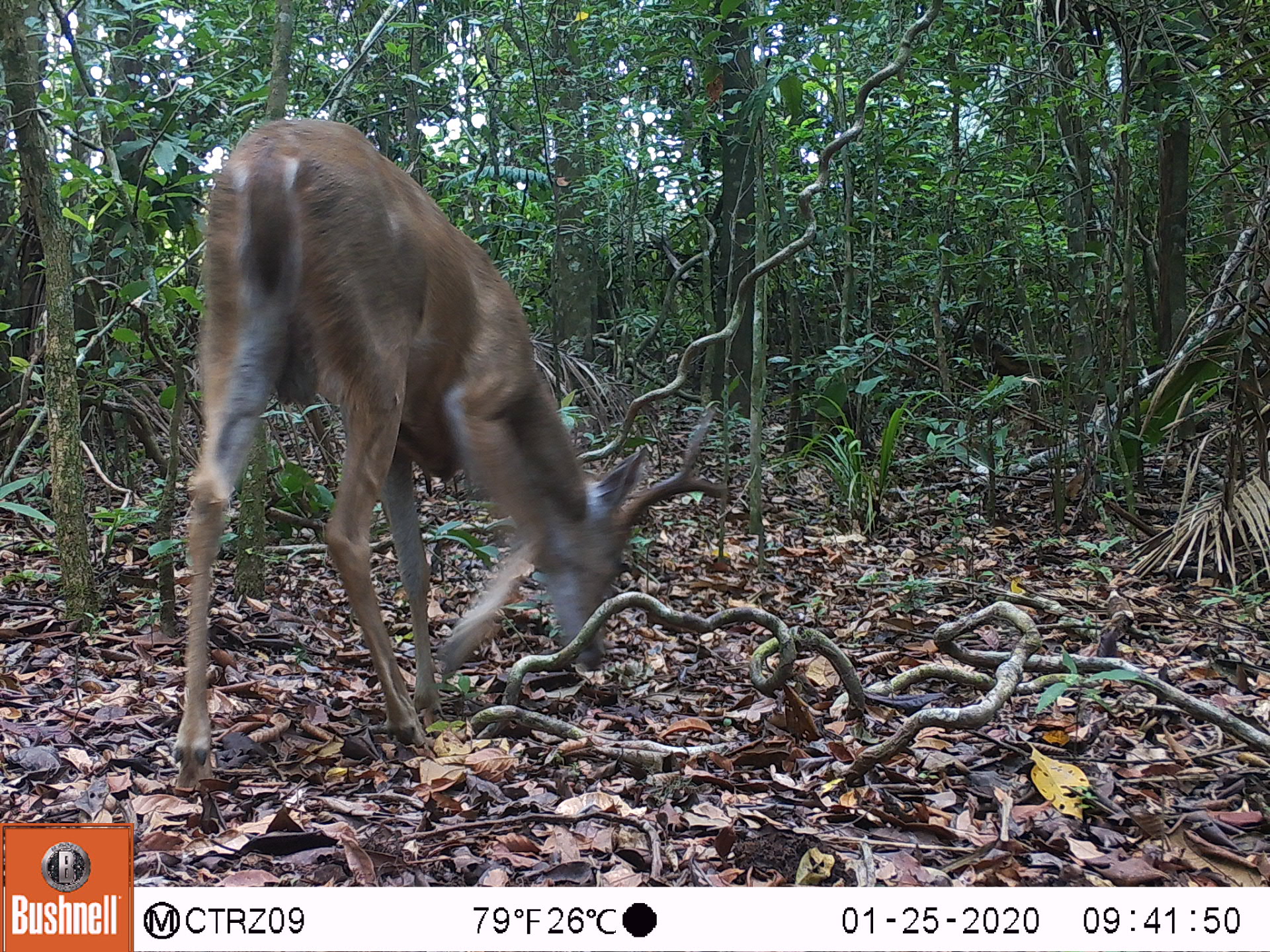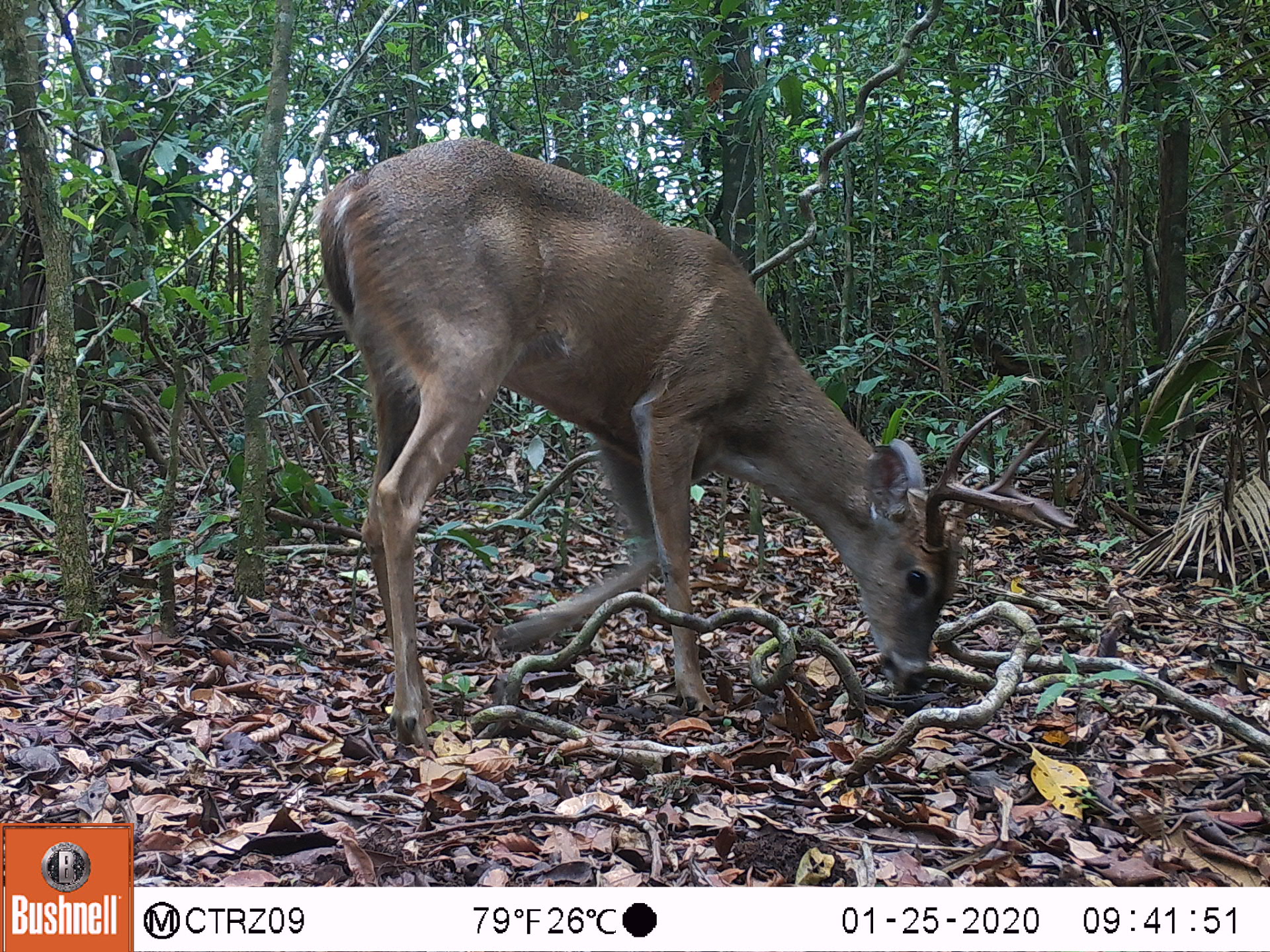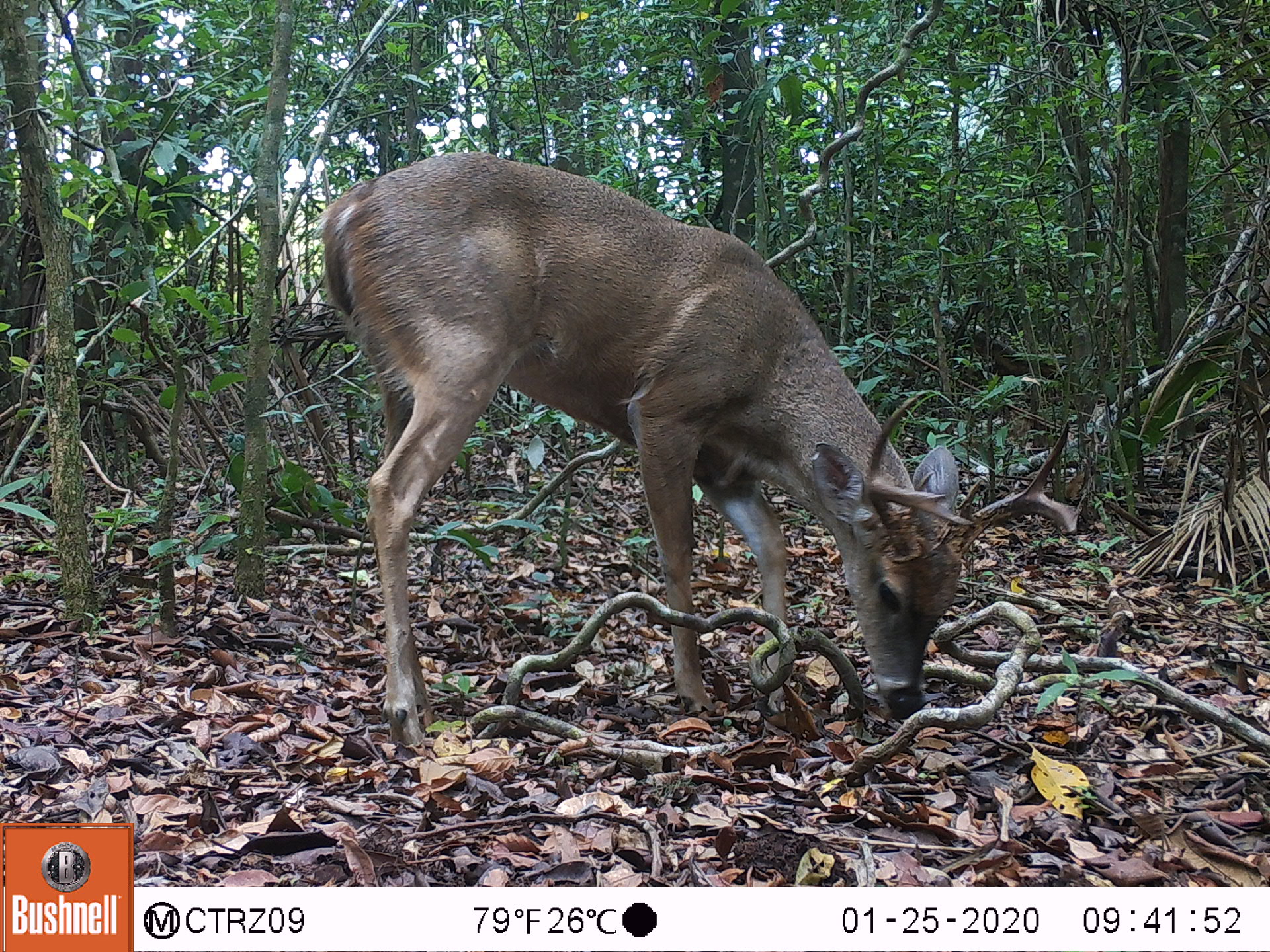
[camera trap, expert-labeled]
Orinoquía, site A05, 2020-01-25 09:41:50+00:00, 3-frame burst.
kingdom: Animalia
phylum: Chordata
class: Mammalia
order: Artiodactyla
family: Cervidae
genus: Odocoileus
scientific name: Odocoileus virginianus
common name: white-tailed deer